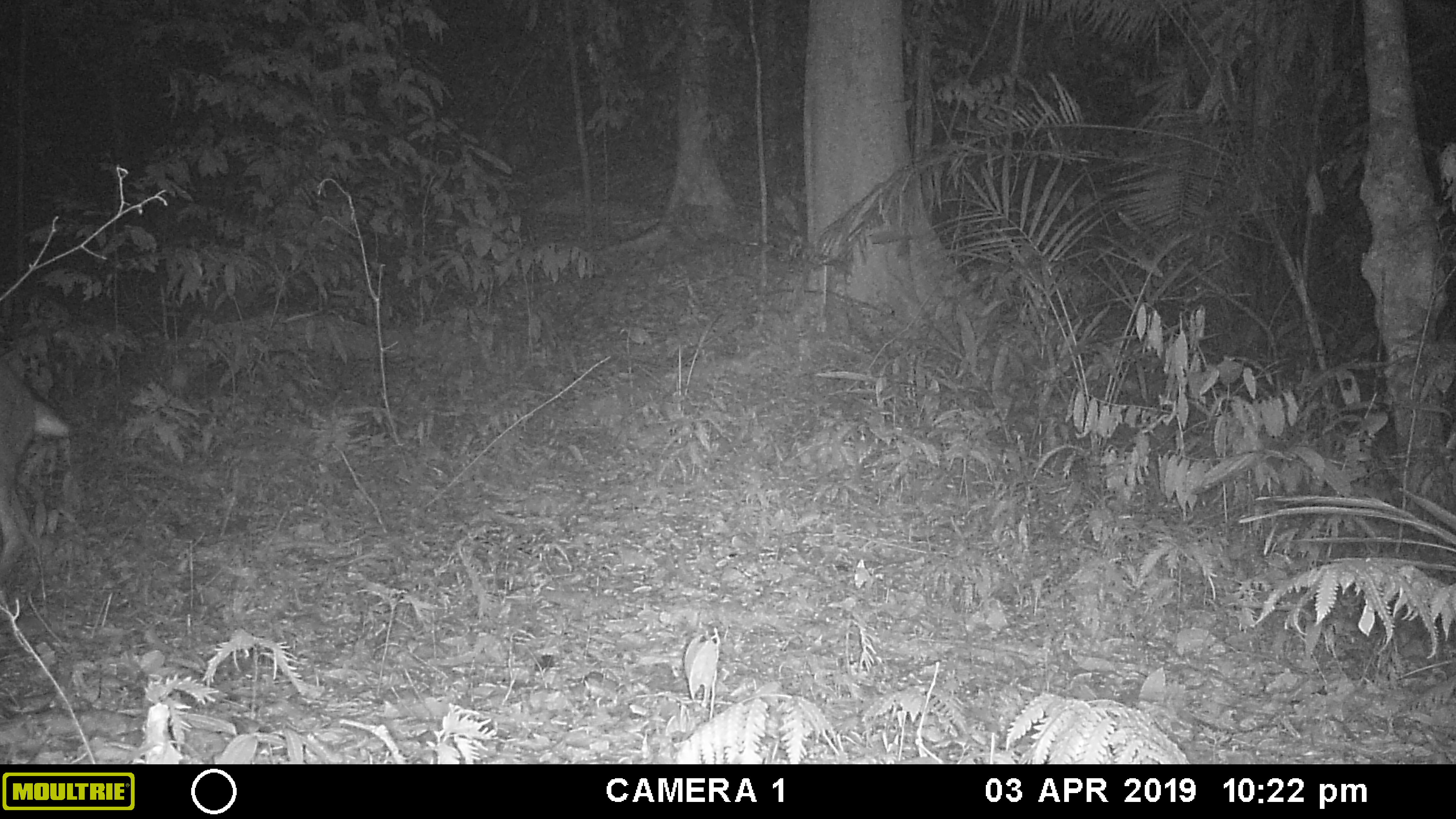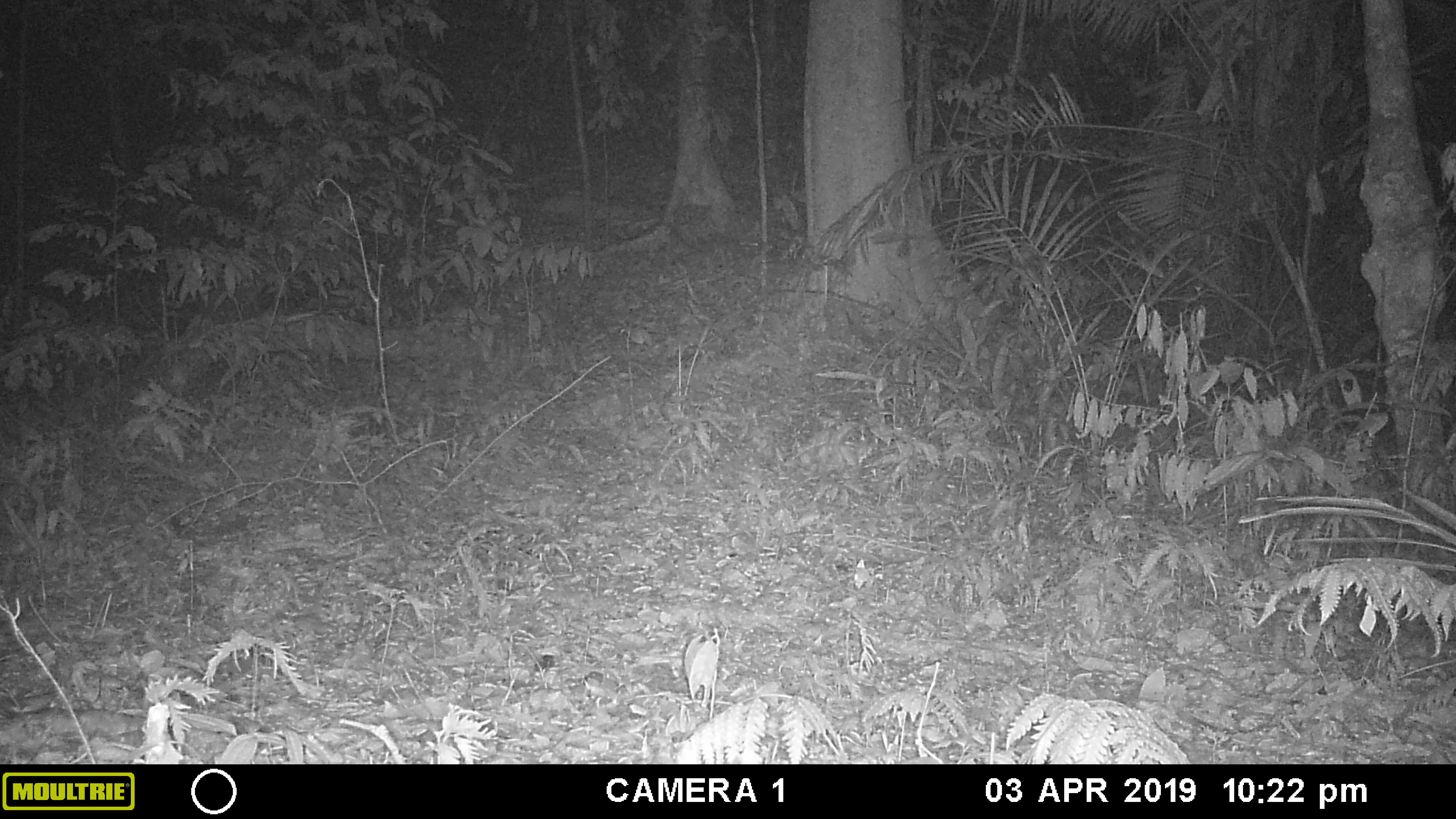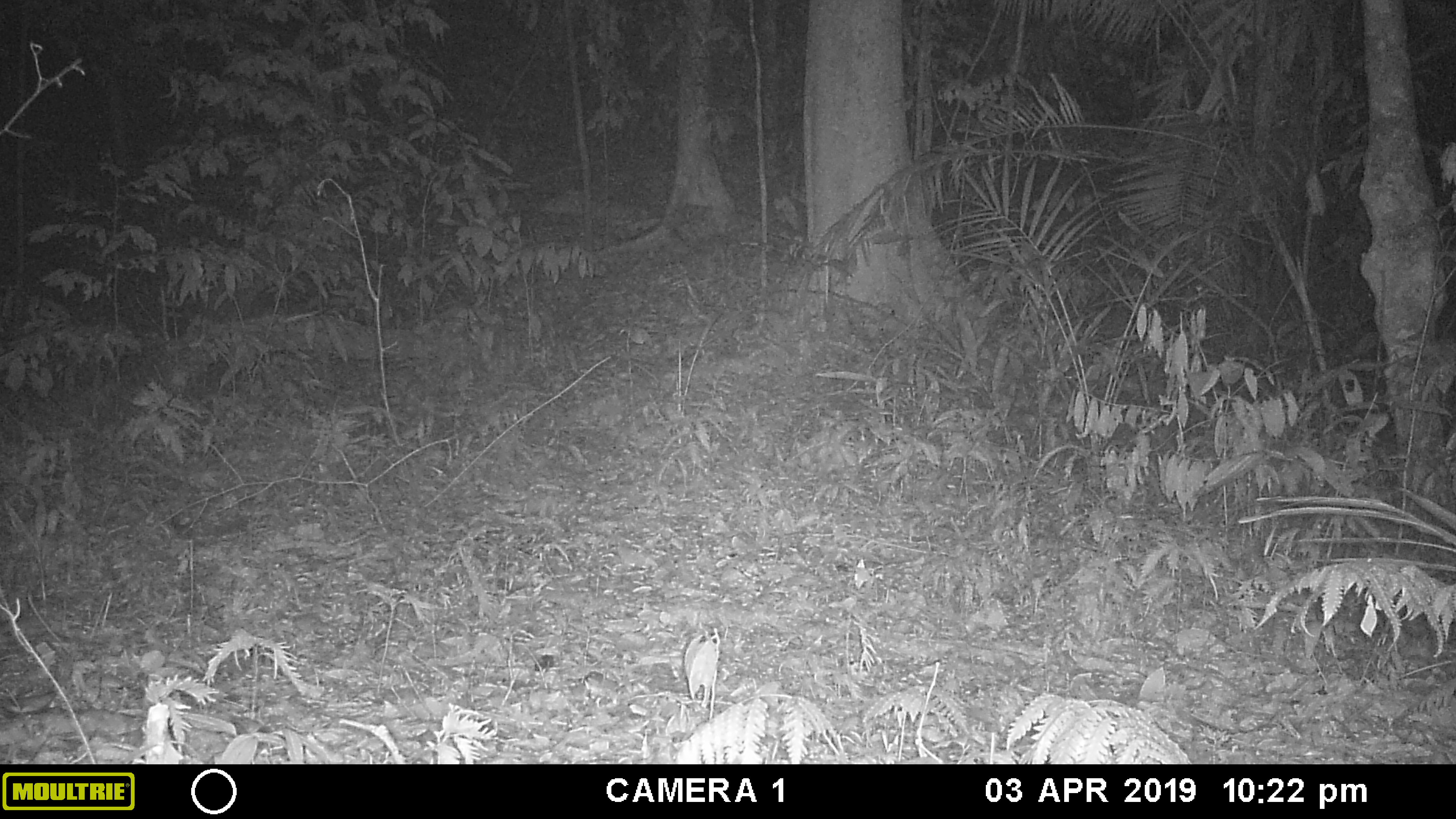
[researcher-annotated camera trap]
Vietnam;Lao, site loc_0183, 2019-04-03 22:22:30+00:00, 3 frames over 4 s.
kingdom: Animalia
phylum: Chordata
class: Mammalia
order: Artiodactyla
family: Cervidae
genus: Muntiacus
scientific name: Muntiacus vuquangensis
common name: large-antlered muntjac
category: large antlered muntjac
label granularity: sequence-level